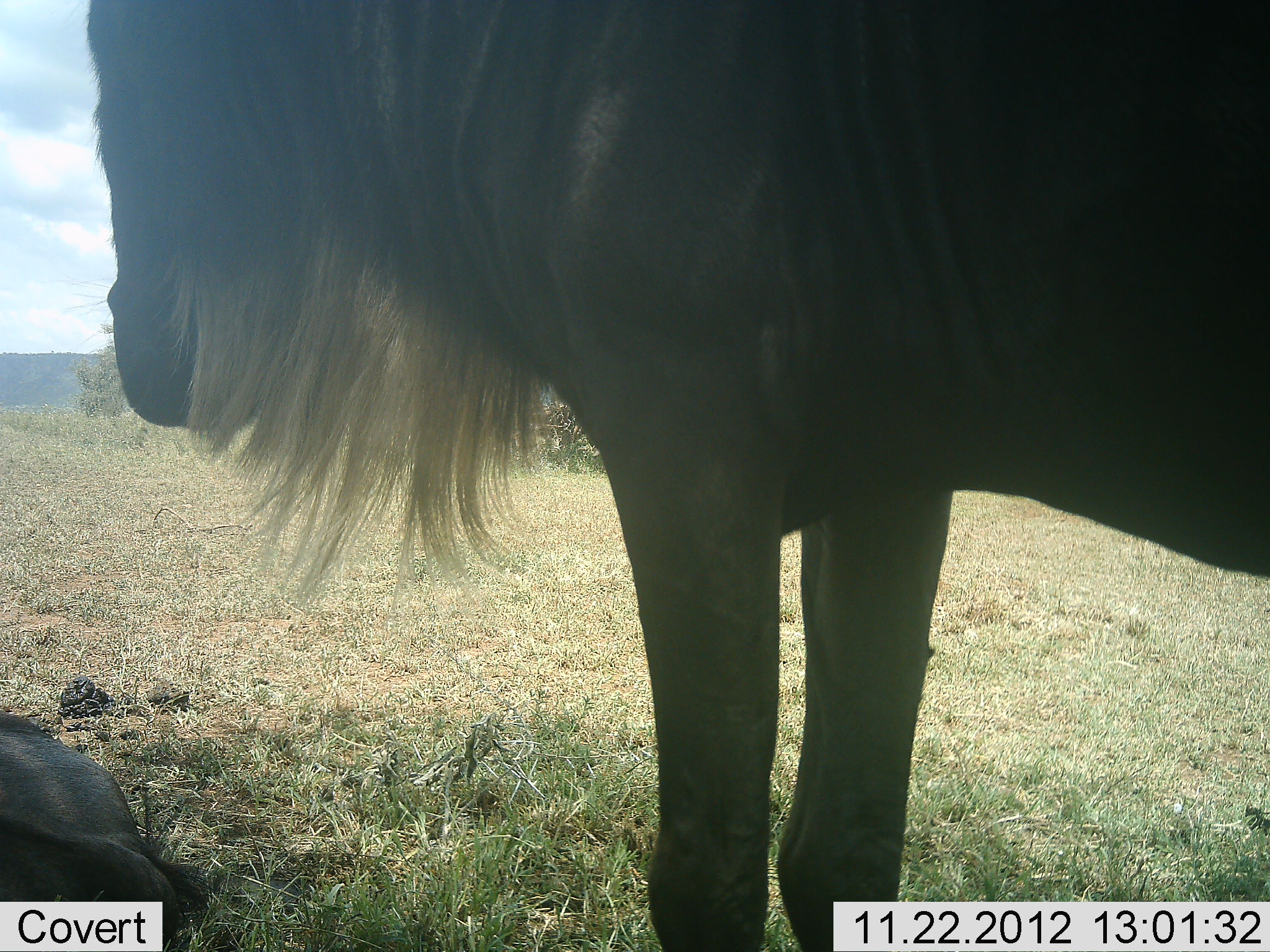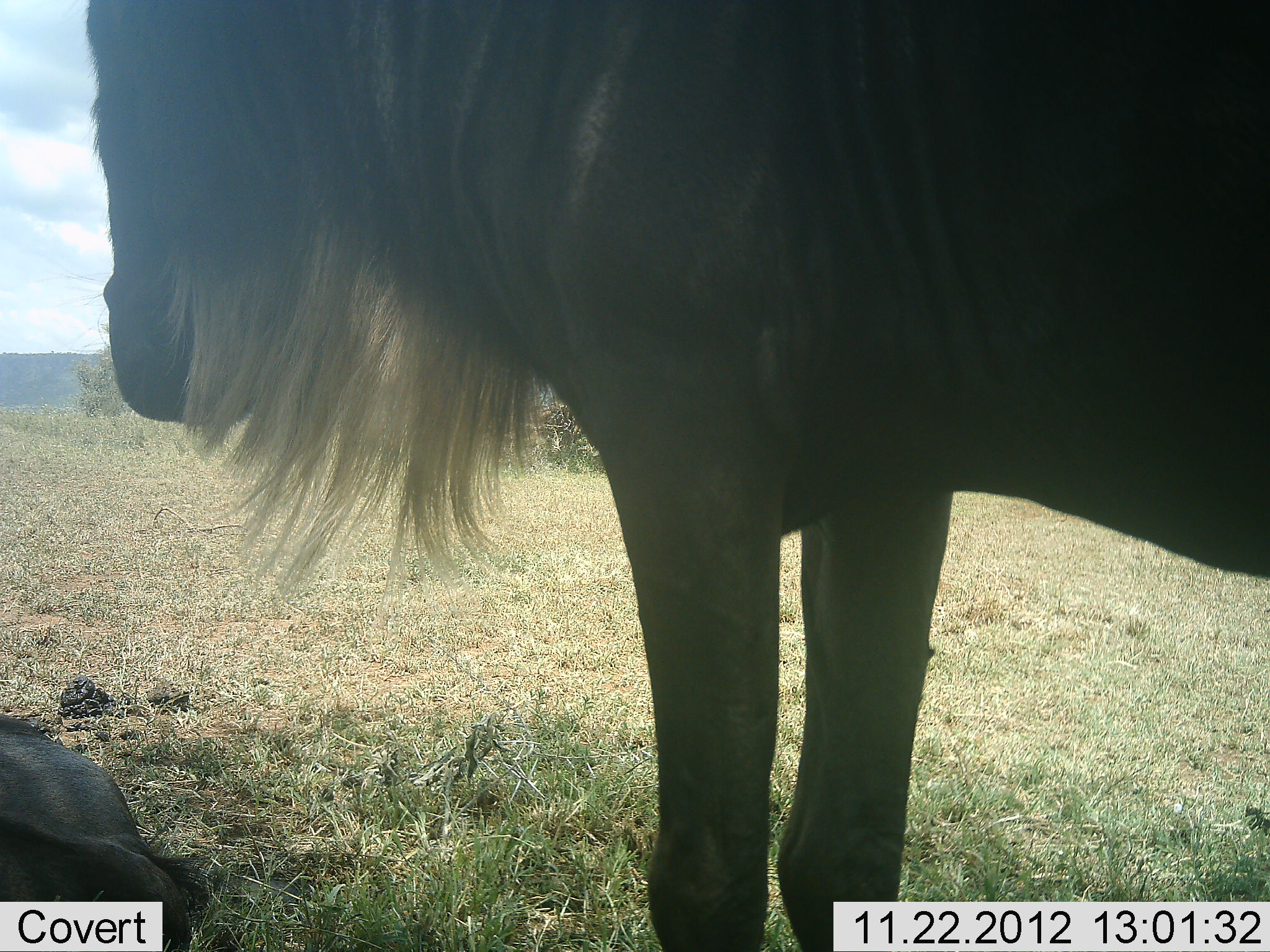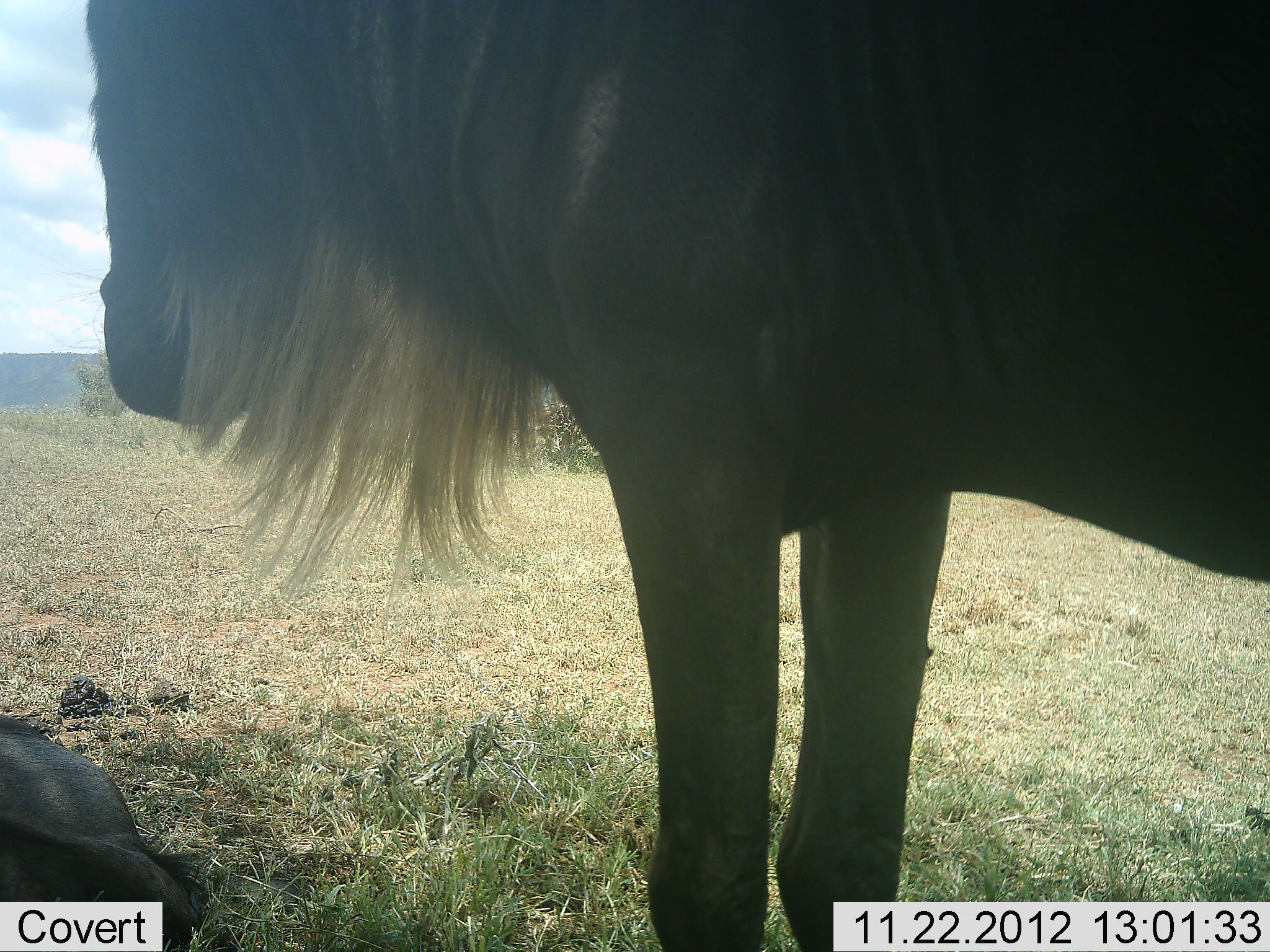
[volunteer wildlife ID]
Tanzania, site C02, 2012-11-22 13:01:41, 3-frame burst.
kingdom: Animalia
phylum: Chordata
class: Mammalia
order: Artiodactyla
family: Bovidae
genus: Connochaetes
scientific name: Connochaetes taurinus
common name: blue wildebeest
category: wildebeest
Wildebeest (blue wildebeest) (Connochaetes taurinus), count 2. Behavior (volunteer vote fractions): standing 91%, resting 84%, moving 0%, interacting 2%. Young present (vote fraction): 2%. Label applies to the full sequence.